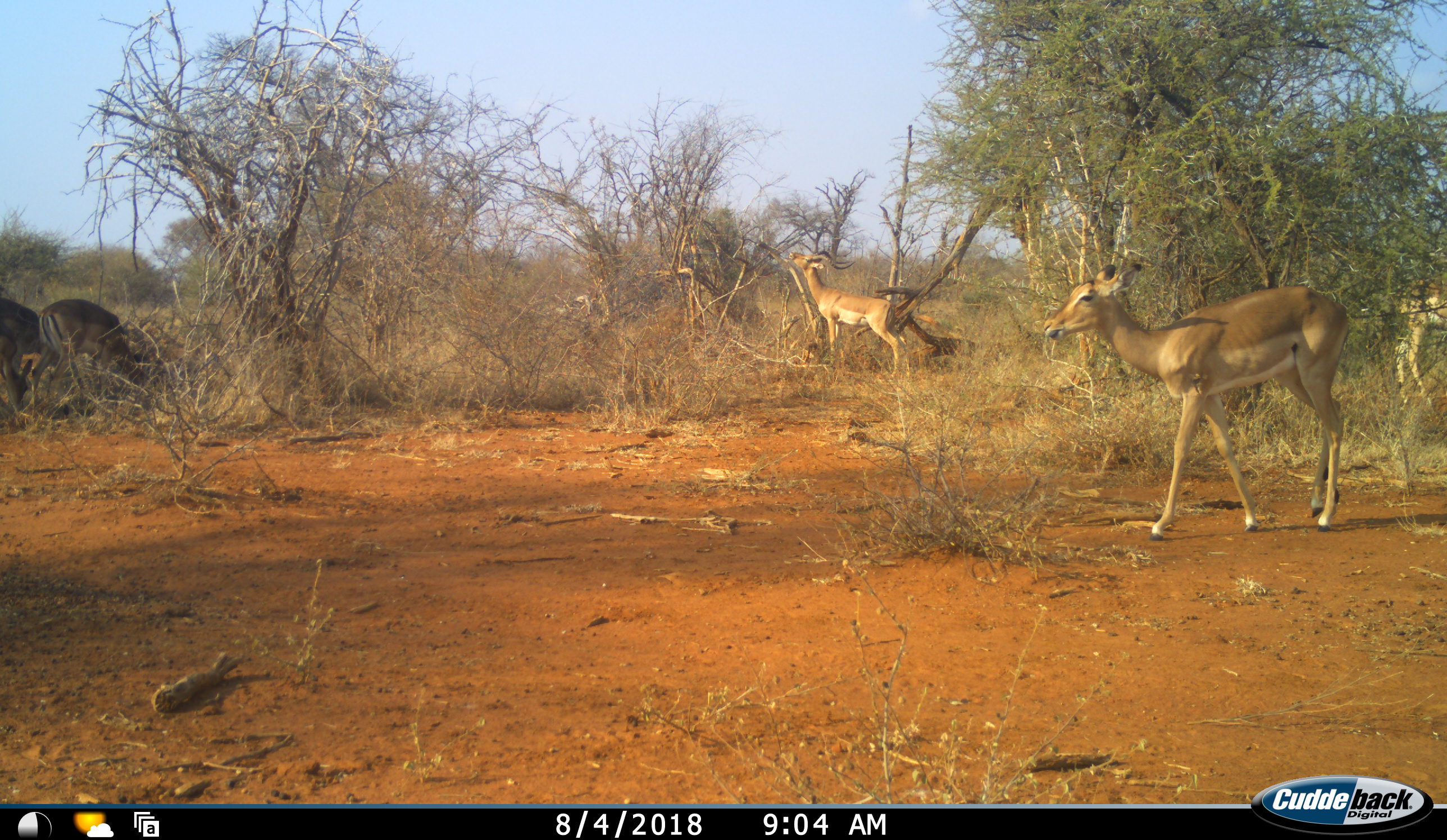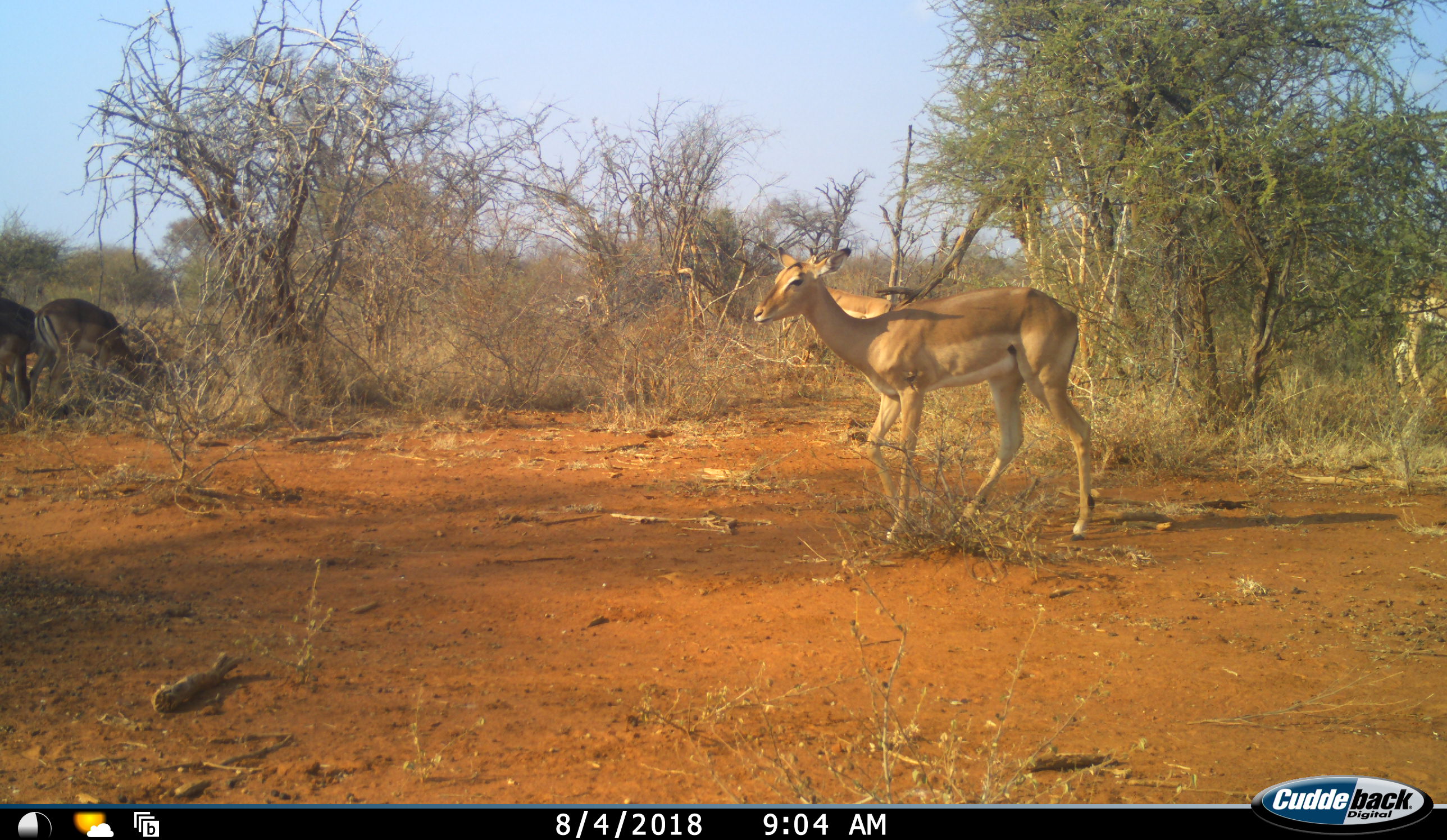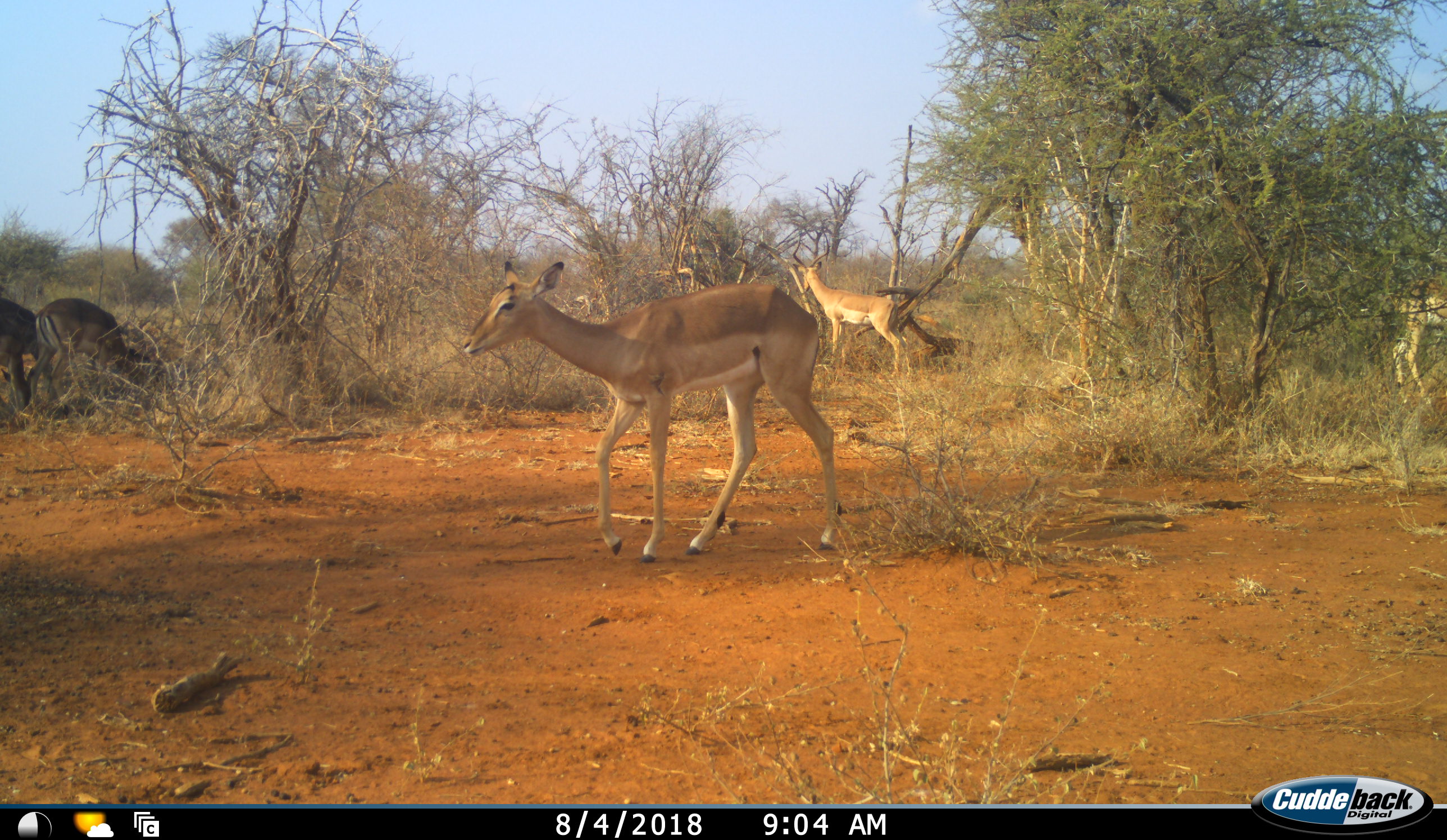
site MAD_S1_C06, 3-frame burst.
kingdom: Animalia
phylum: Chordata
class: Mammalia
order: Artiodactyla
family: Bovidae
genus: Aepyceros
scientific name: Aepyceros melampus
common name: impala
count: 5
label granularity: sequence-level